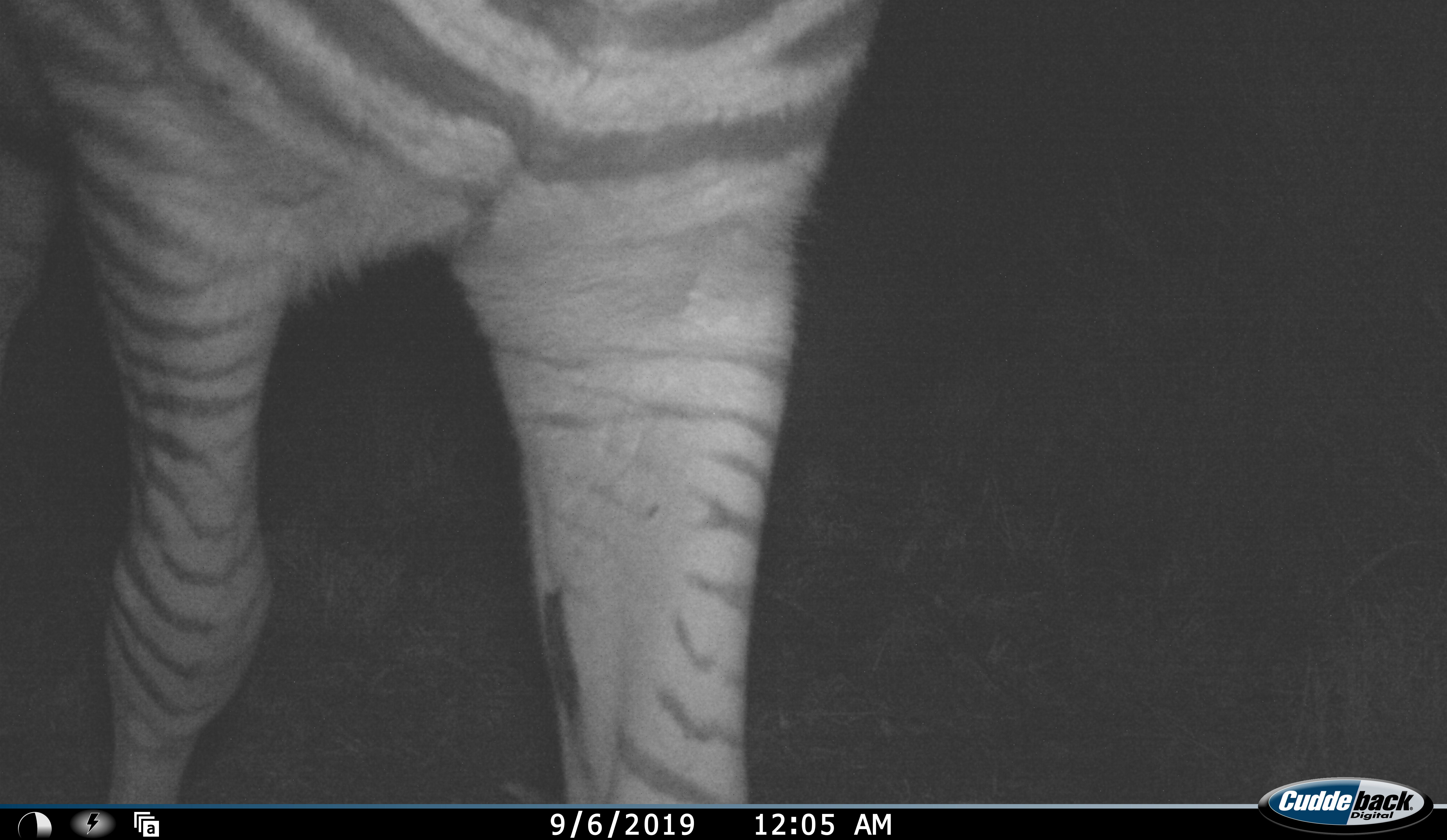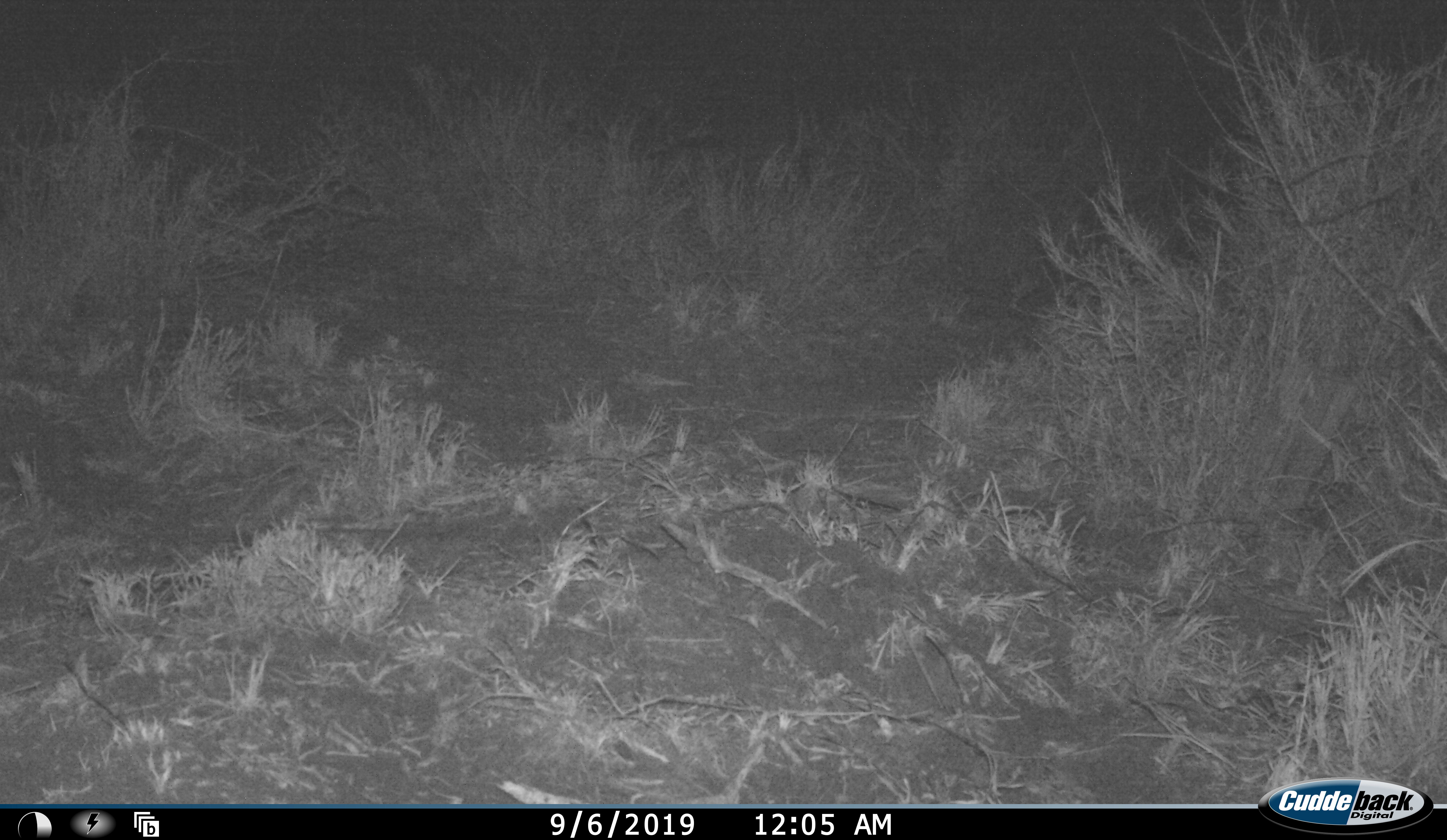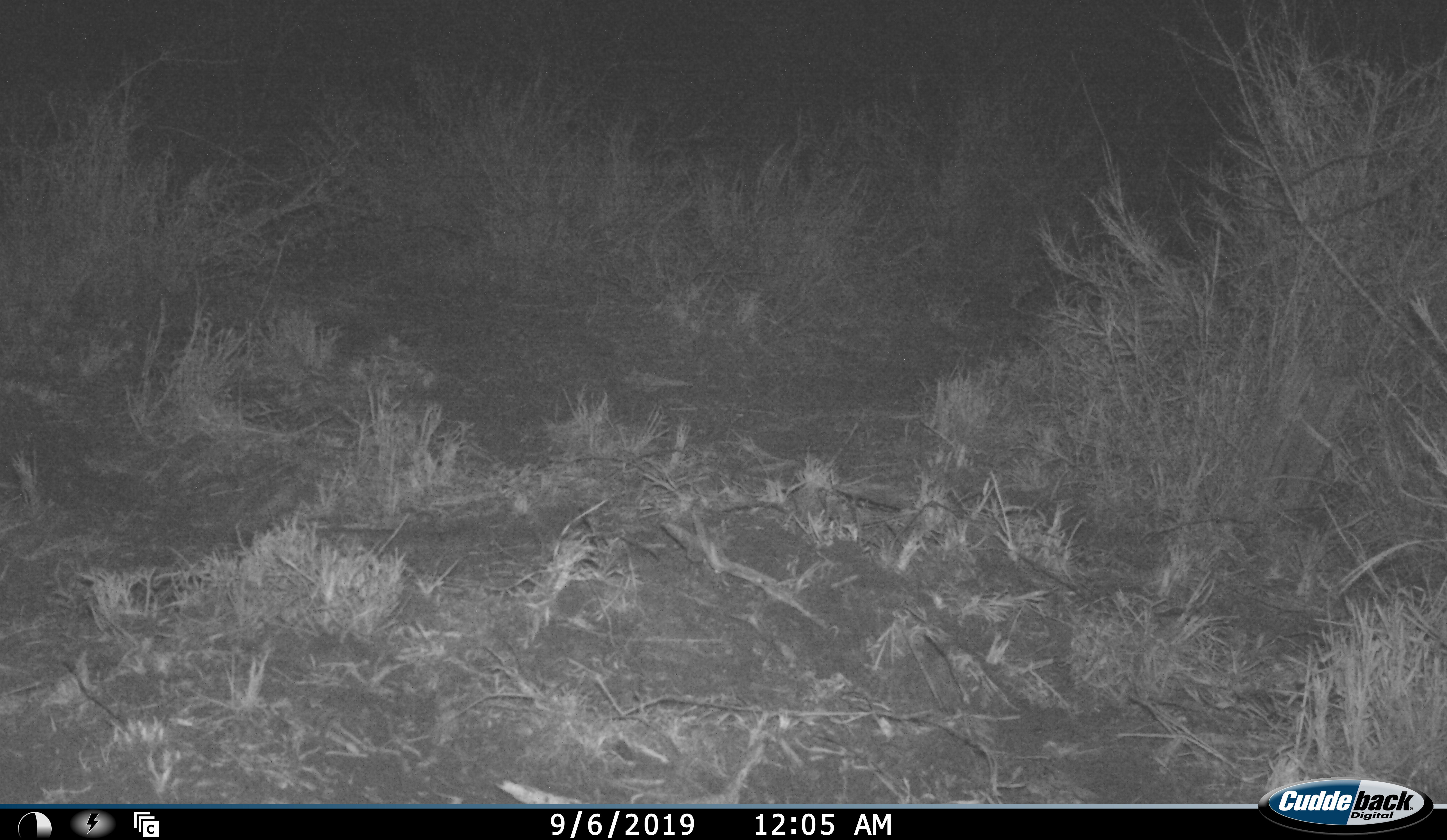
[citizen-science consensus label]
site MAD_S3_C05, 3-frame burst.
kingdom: Animalia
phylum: Chordata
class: Mammalia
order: Perissodactyla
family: Equidae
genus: Equus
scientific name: Equus quagga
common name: plains zebra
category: zebraplains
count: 1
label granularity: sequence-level